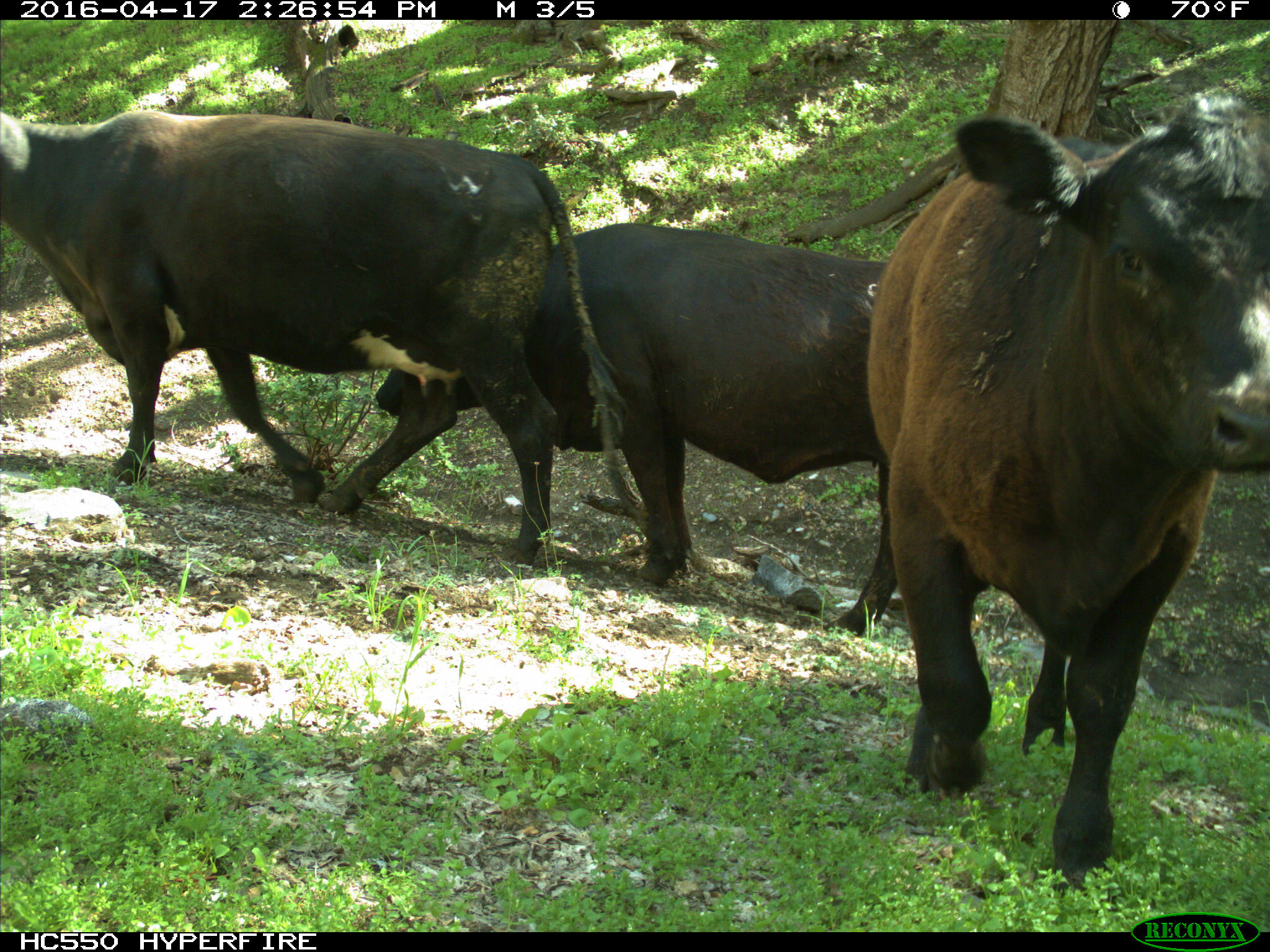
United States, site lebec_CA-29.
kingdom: Animalia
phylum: Chordata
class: Mammalia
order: Artiodactyla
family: Bovidae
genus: Bos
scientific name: Bos taurus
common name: domestic cow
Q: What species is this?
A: Bos taurus (domestic cow).